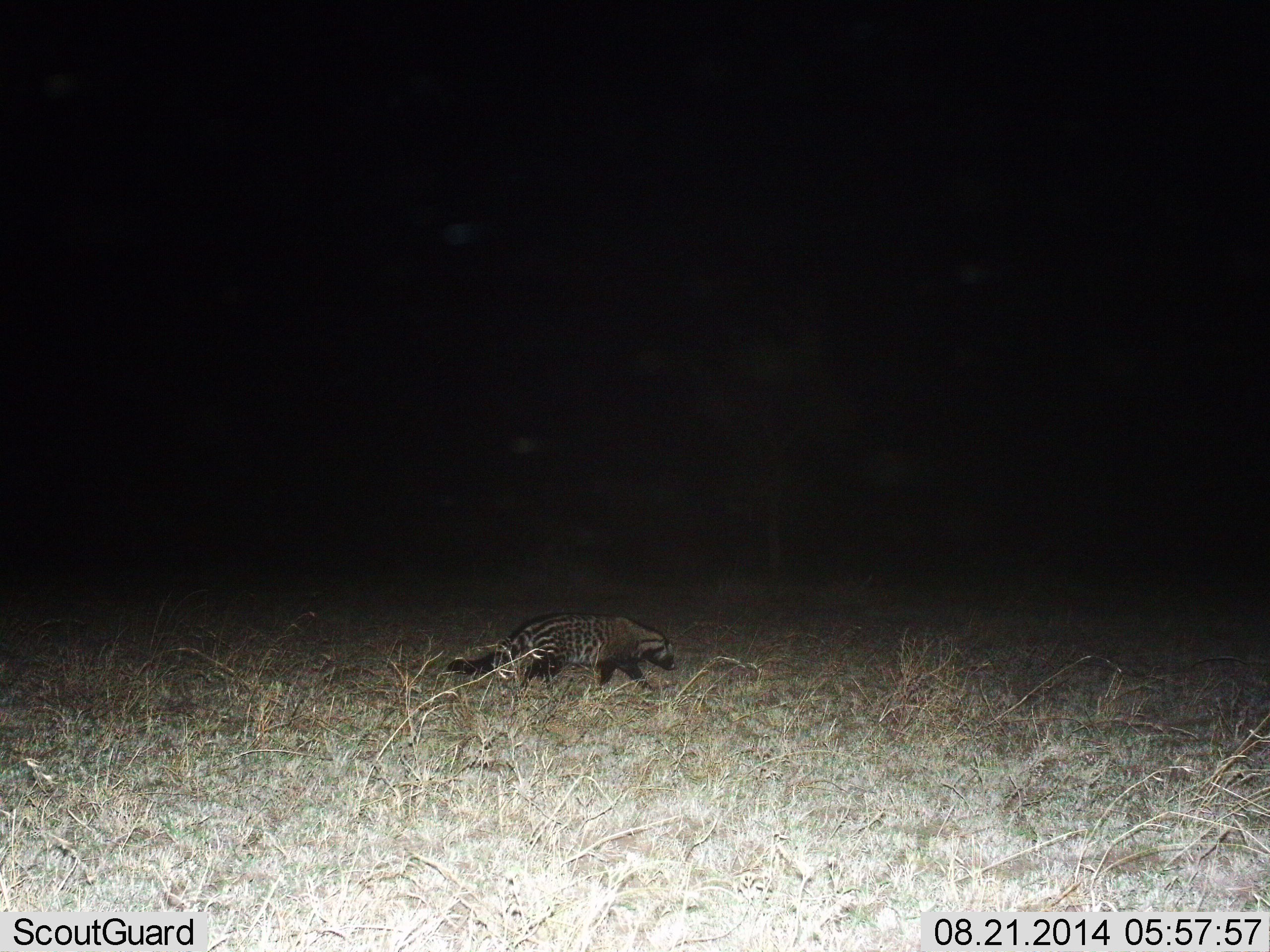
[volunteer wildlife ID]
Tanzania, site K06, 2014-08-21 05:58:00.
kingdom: Animalia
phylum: Chordata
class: Mammalia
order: Carnivora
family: Viverridae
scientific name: Viverridae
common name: civet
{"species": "civet (Viverridae)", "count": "1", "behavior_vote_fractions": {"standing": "10%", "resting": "0%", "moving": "90%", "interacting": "0%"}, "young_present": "0%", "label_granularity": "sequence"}